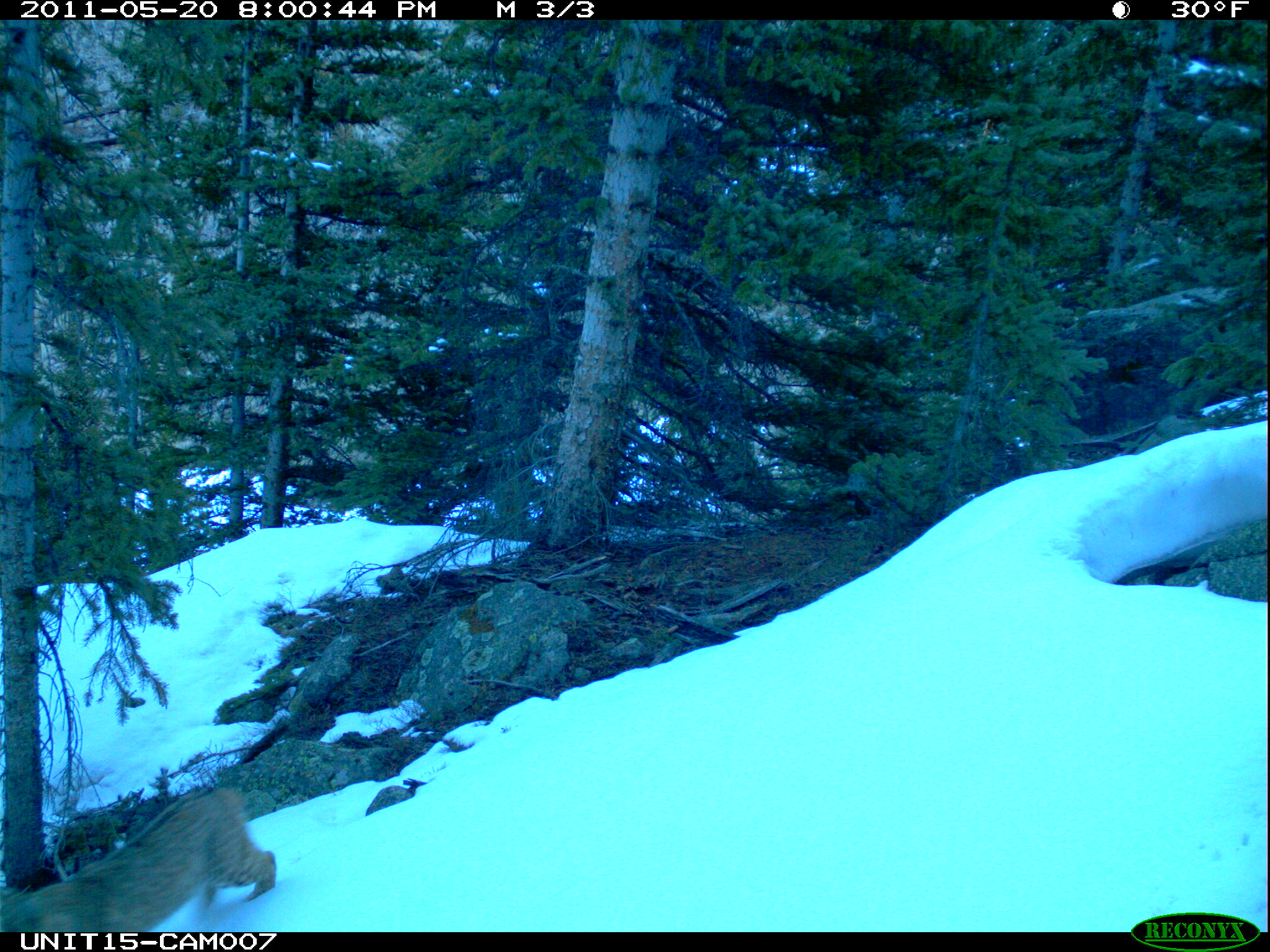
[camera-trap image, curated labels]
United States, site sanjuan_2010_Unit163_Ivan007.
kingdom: Animalia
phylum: Chordata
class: Mammalia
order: Carnivora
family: Felidae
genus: Lynx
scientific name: Lynx rufus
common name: bobcat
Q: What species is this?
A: Lynx rufus (bobcat).